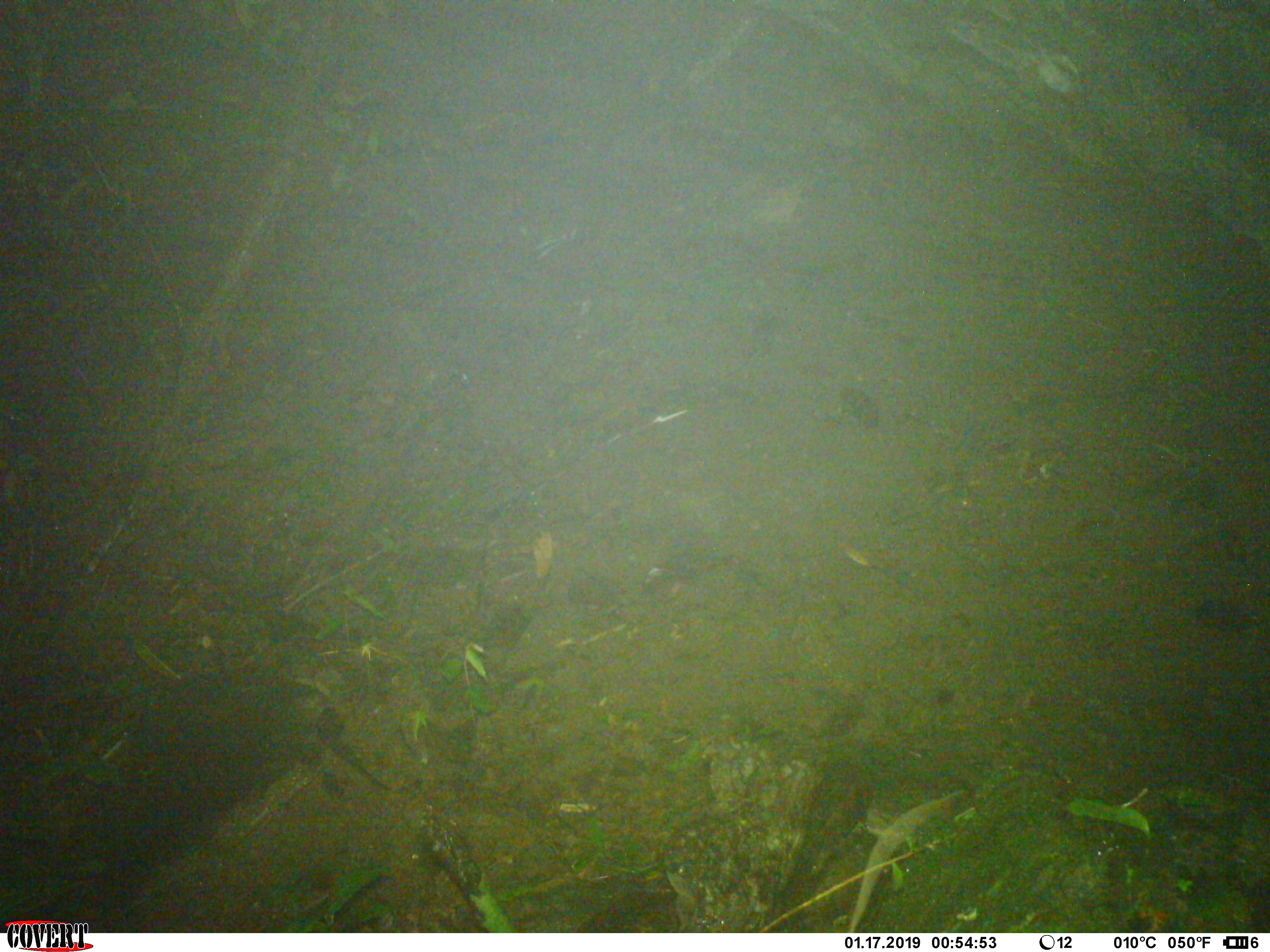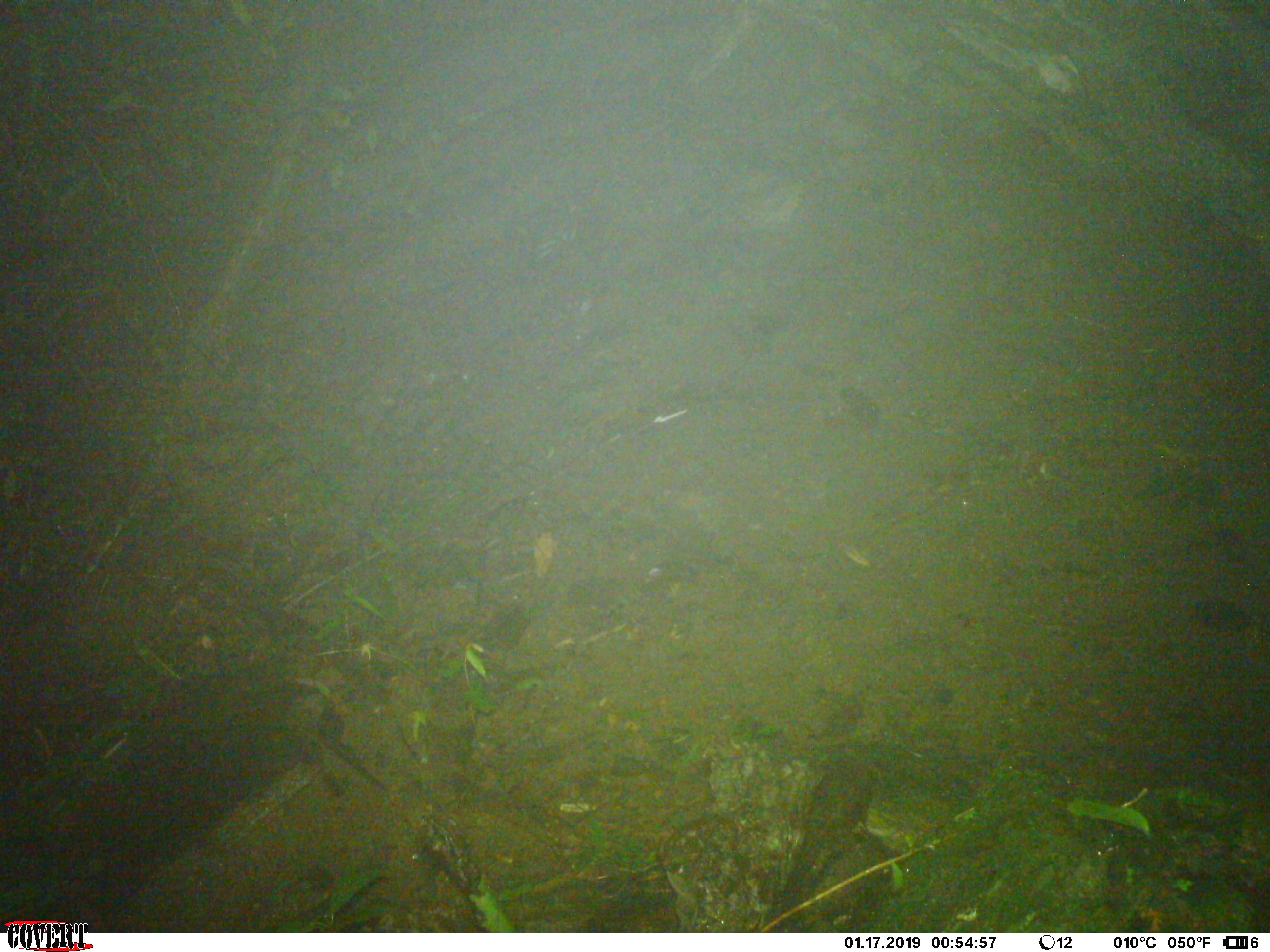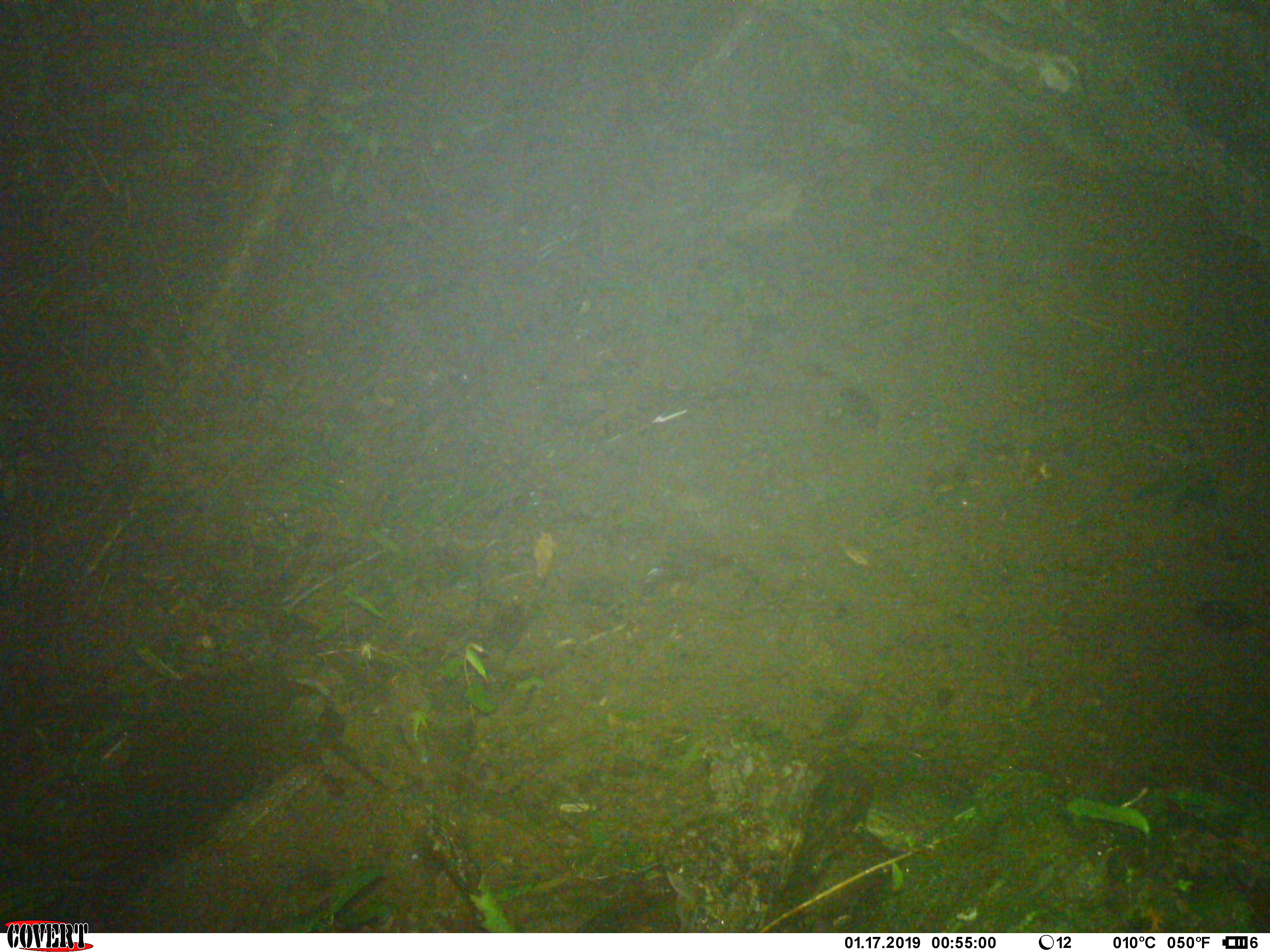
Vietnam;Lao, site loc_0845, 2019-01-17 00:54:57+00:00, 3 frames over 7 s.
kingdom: Animalia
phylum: Chordata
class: Mammalia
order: Rodentia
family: Muridae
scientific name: Muridae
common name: old-world mice and rats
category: unidentified murid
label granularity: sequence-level